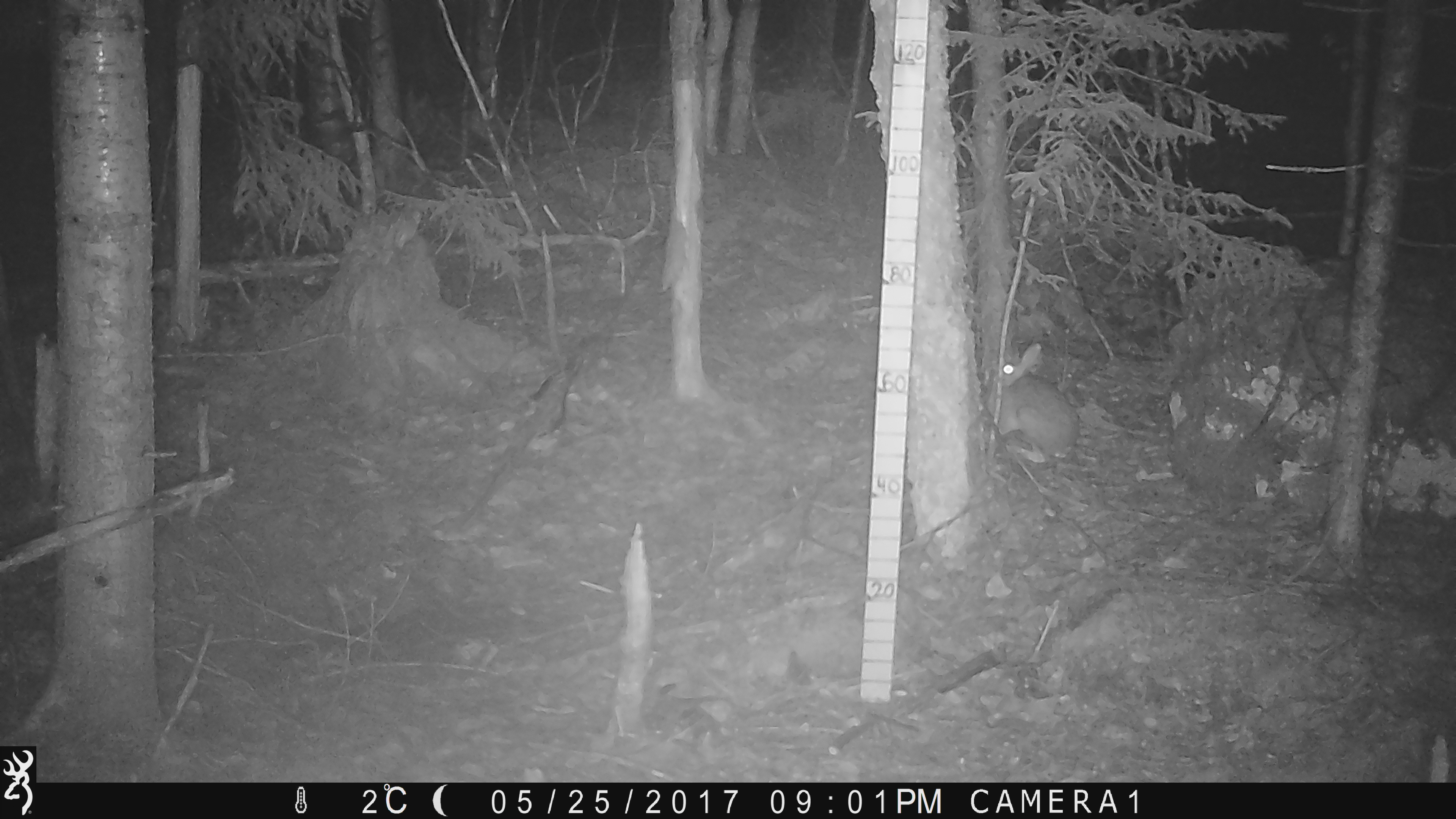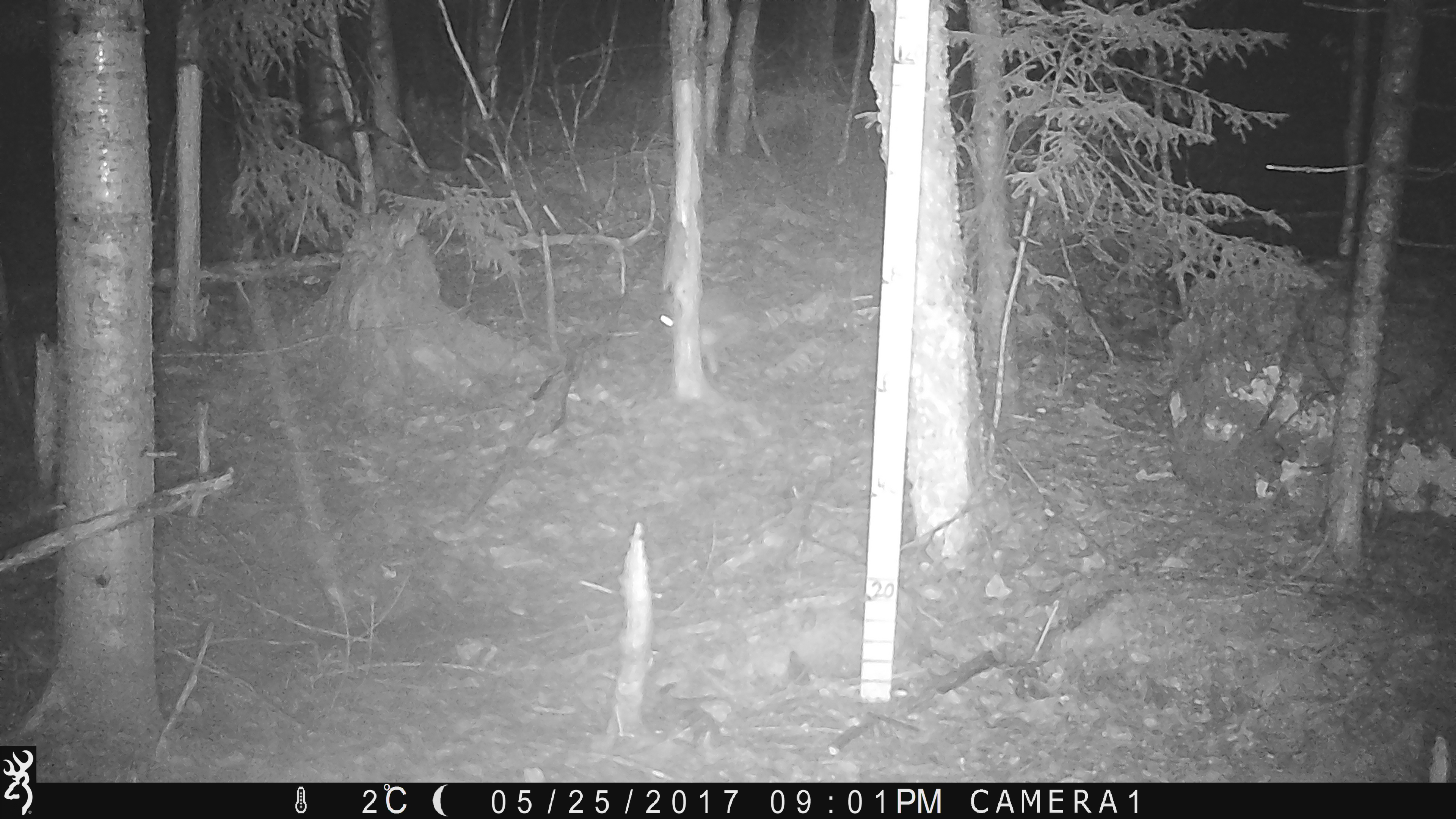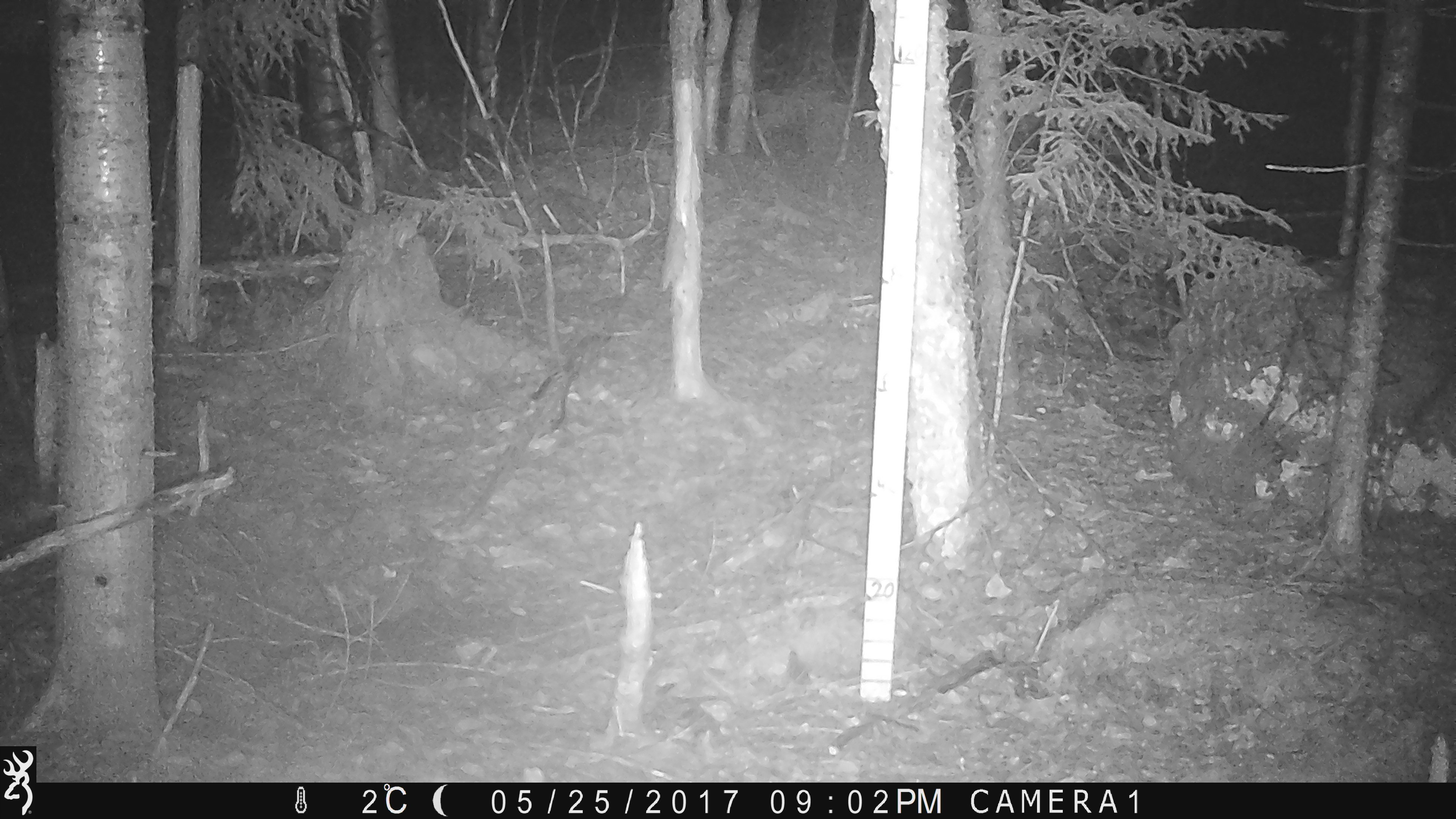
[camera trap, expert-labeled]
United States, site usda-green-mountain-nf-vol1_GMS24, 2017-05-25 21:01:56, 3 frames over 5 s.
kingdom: Animalia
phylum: Chordata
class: Mammalia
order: Lagomorpha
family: Leporidae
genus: Lepus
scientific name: Lepus americanus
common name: snowshoe hare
Snowshoe hare (Lepus americanus).